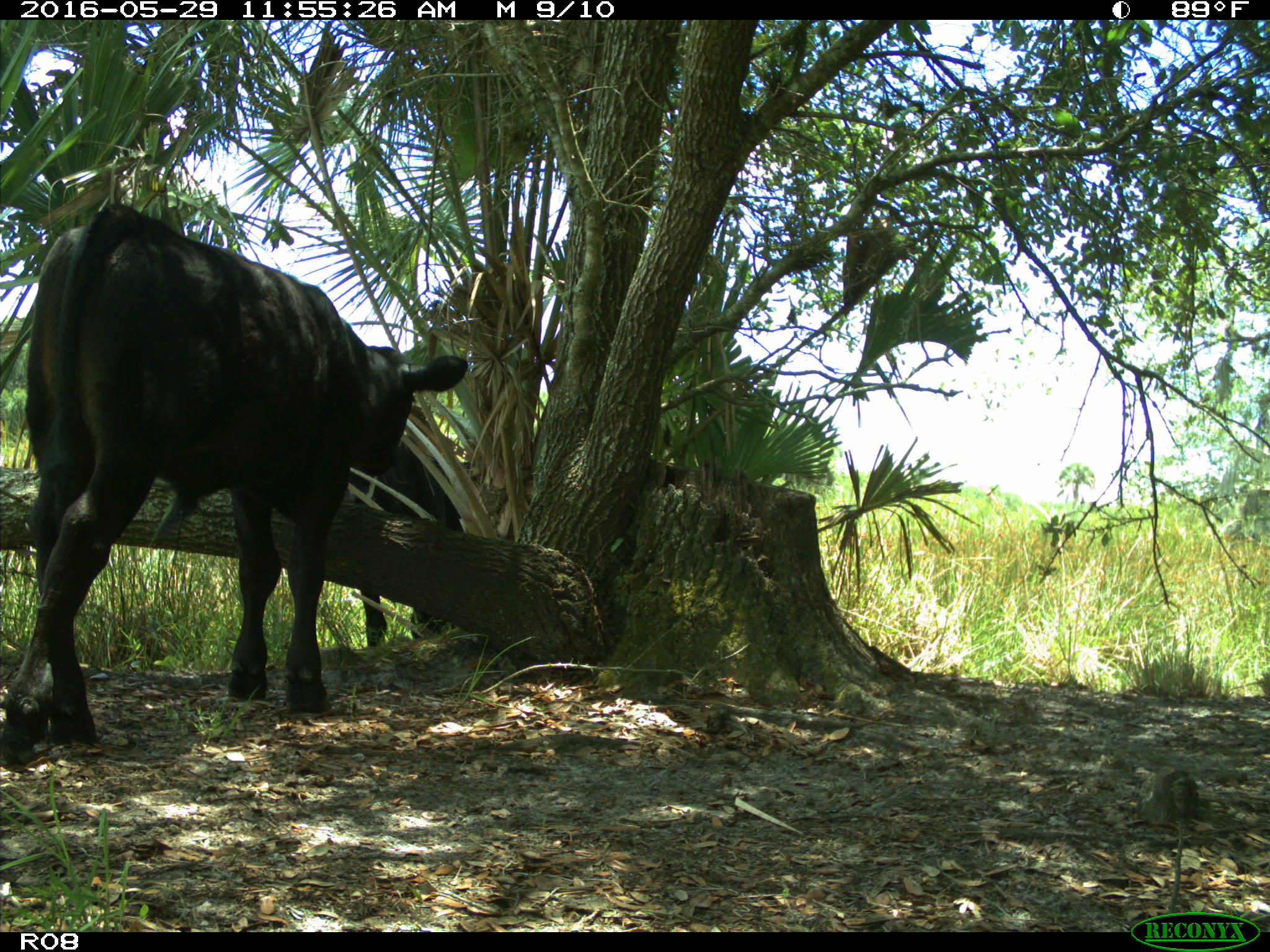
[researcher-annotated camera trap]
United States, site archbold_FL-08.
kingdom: Animalia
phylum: Chordata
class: Mammalia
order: Artiodactyla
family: Bovidae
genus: Bos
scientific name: Bos taurus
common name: domestic cow